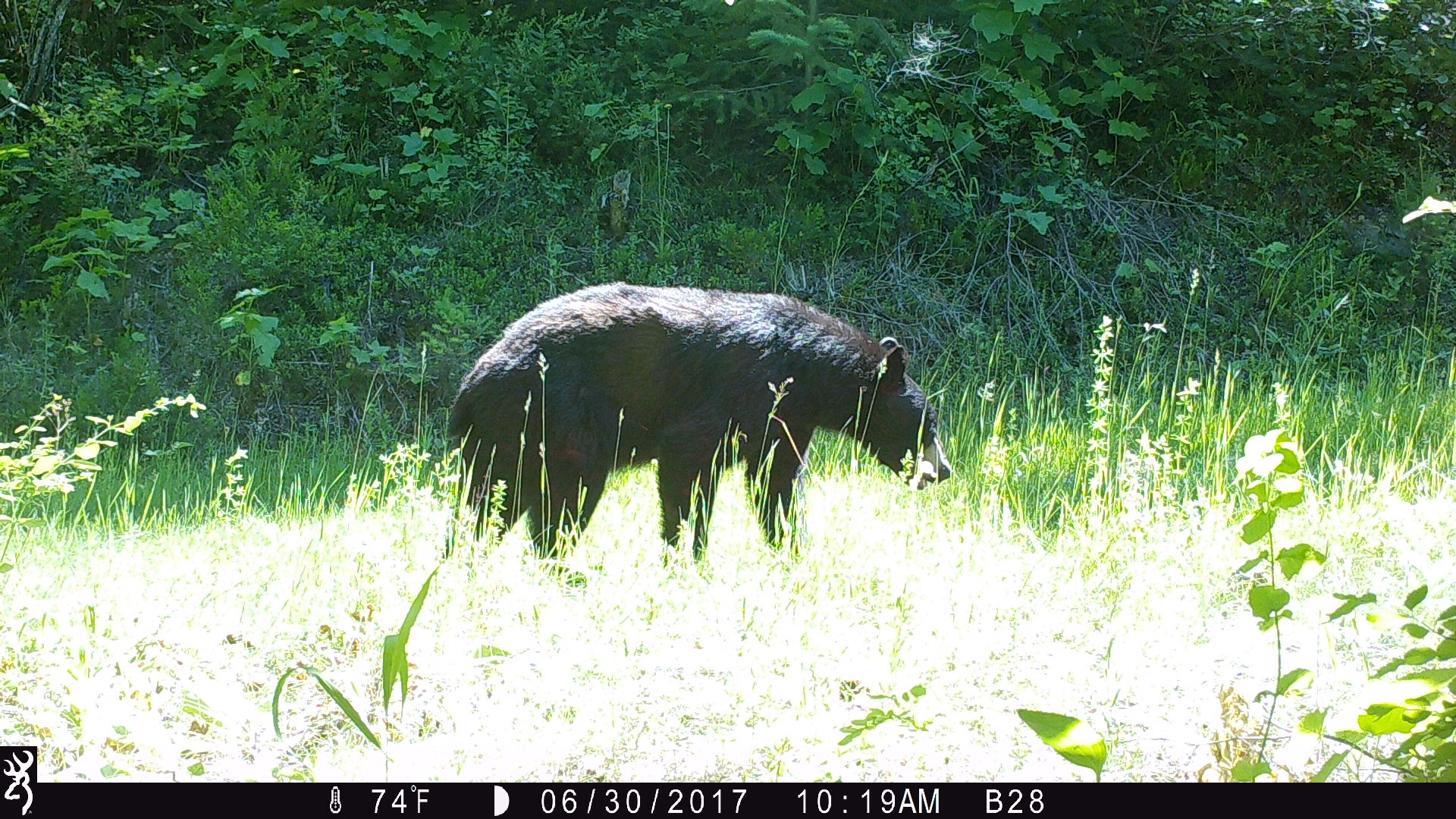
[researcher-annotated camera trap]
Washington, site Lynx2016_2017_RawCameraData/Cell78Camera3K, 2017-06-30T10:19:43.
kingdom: Animalia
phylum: Chordata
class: Mammalia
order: Carnivora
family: Ursidae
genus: Ursus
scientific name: Ursus americanus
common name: american black bear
Ursus americanus (american black bear). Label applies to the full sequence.